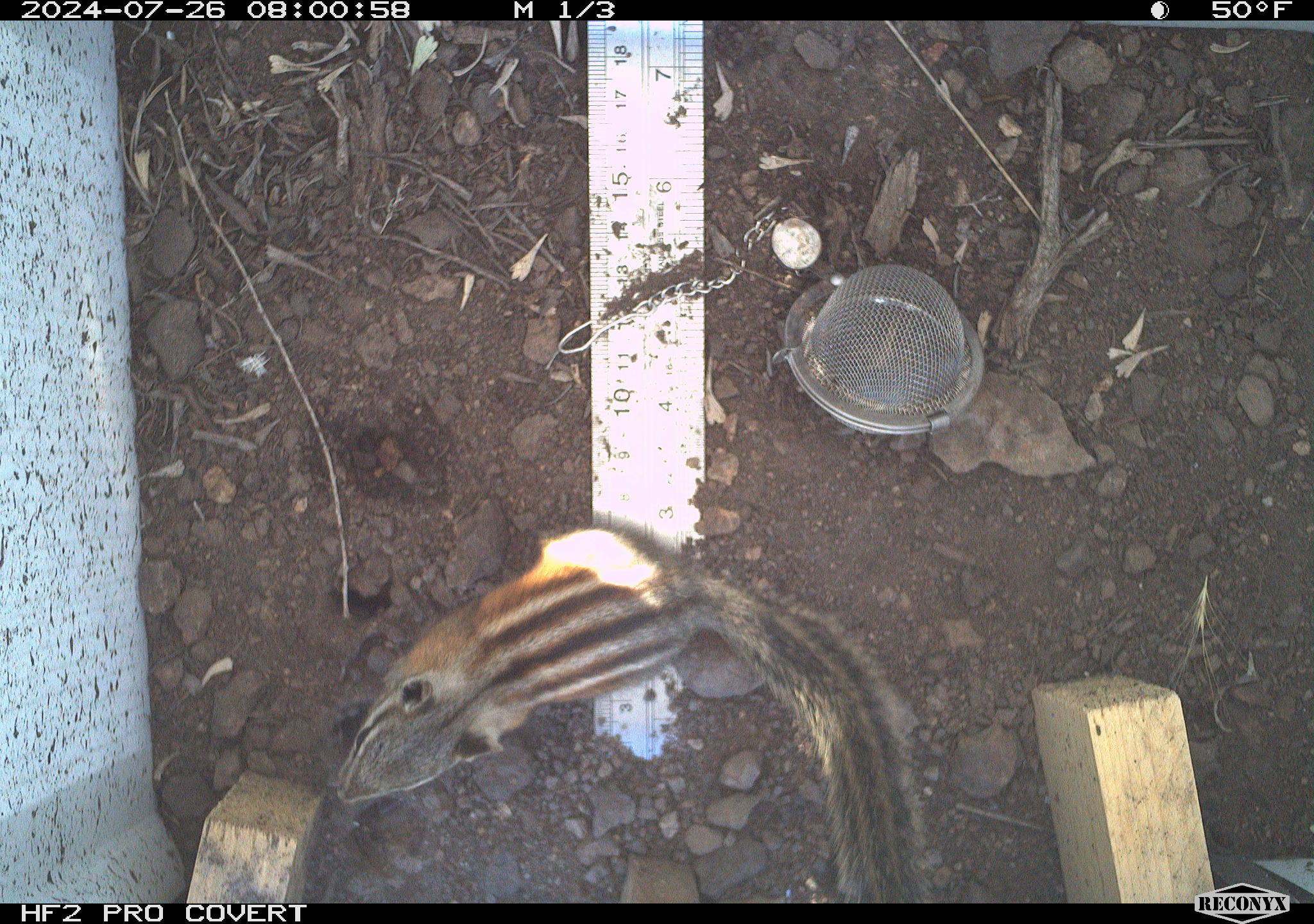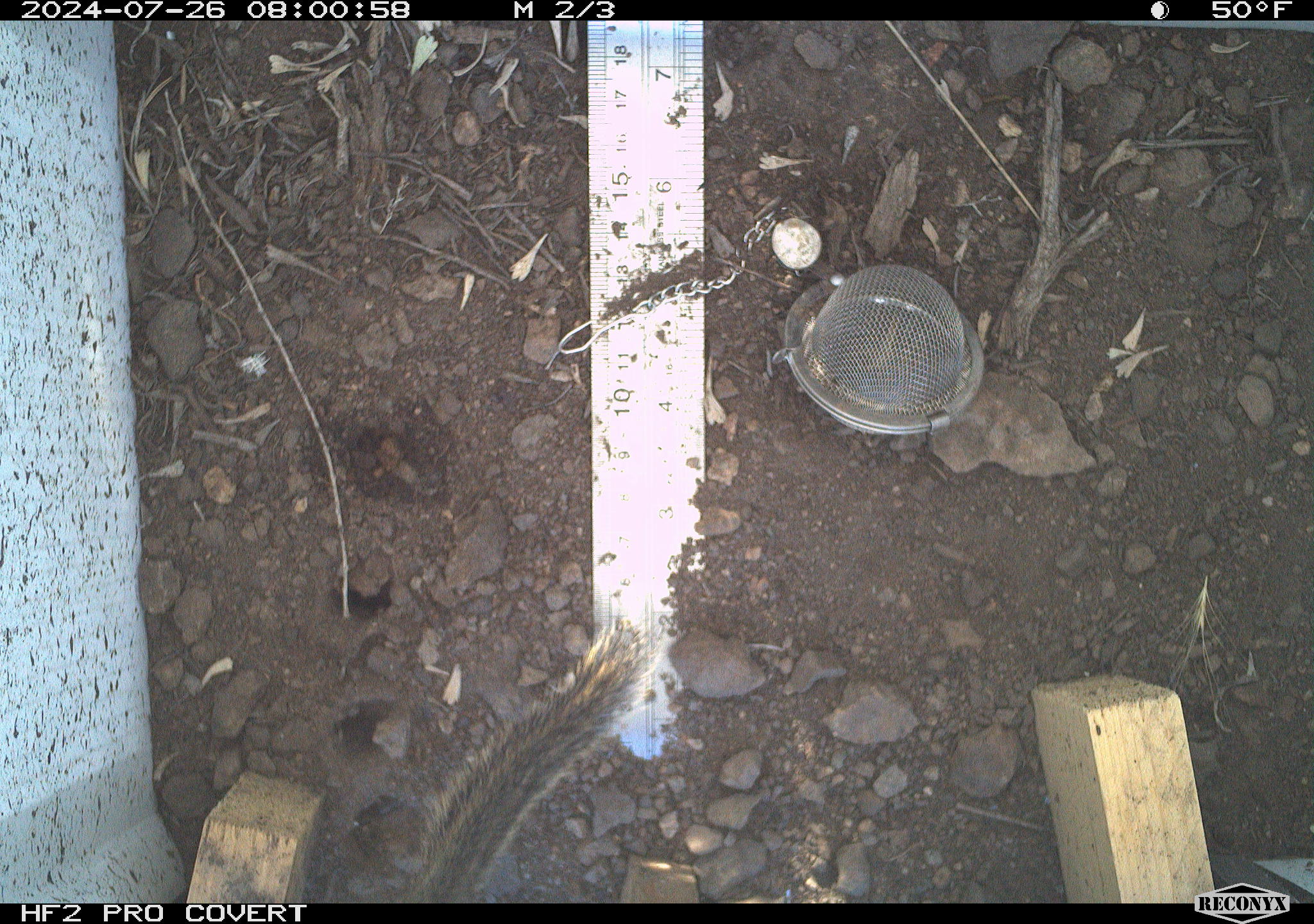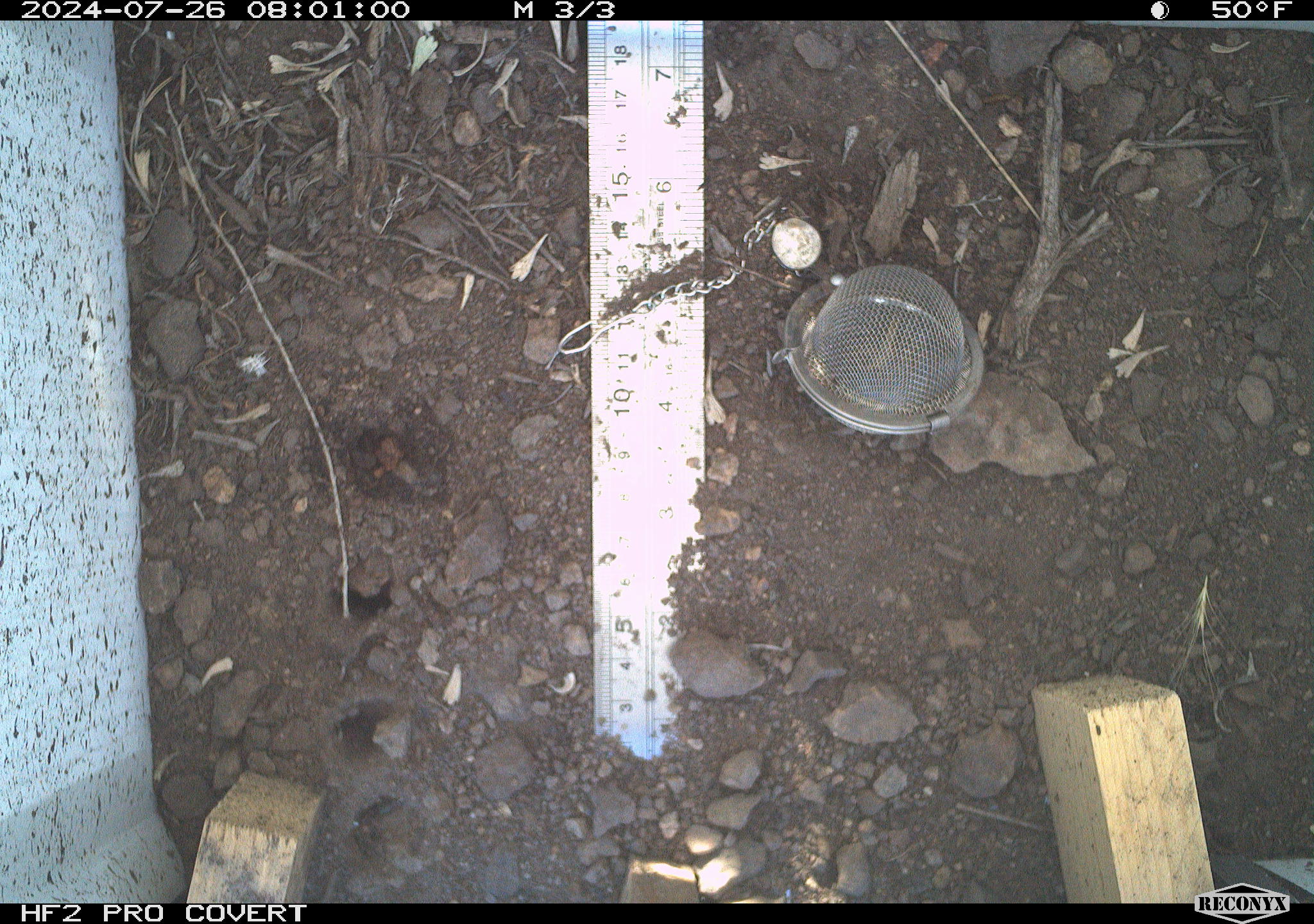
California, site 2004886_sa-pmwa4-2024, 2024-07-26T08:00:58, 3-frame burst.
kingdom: Animalia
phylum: Chordata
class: Mammalia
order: Rodentia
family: Sciuridae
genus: Neotamias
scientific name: Neotamias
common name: western chipmunks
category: neotamias species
Neotamias species (western chipmunks) (Neotamias).